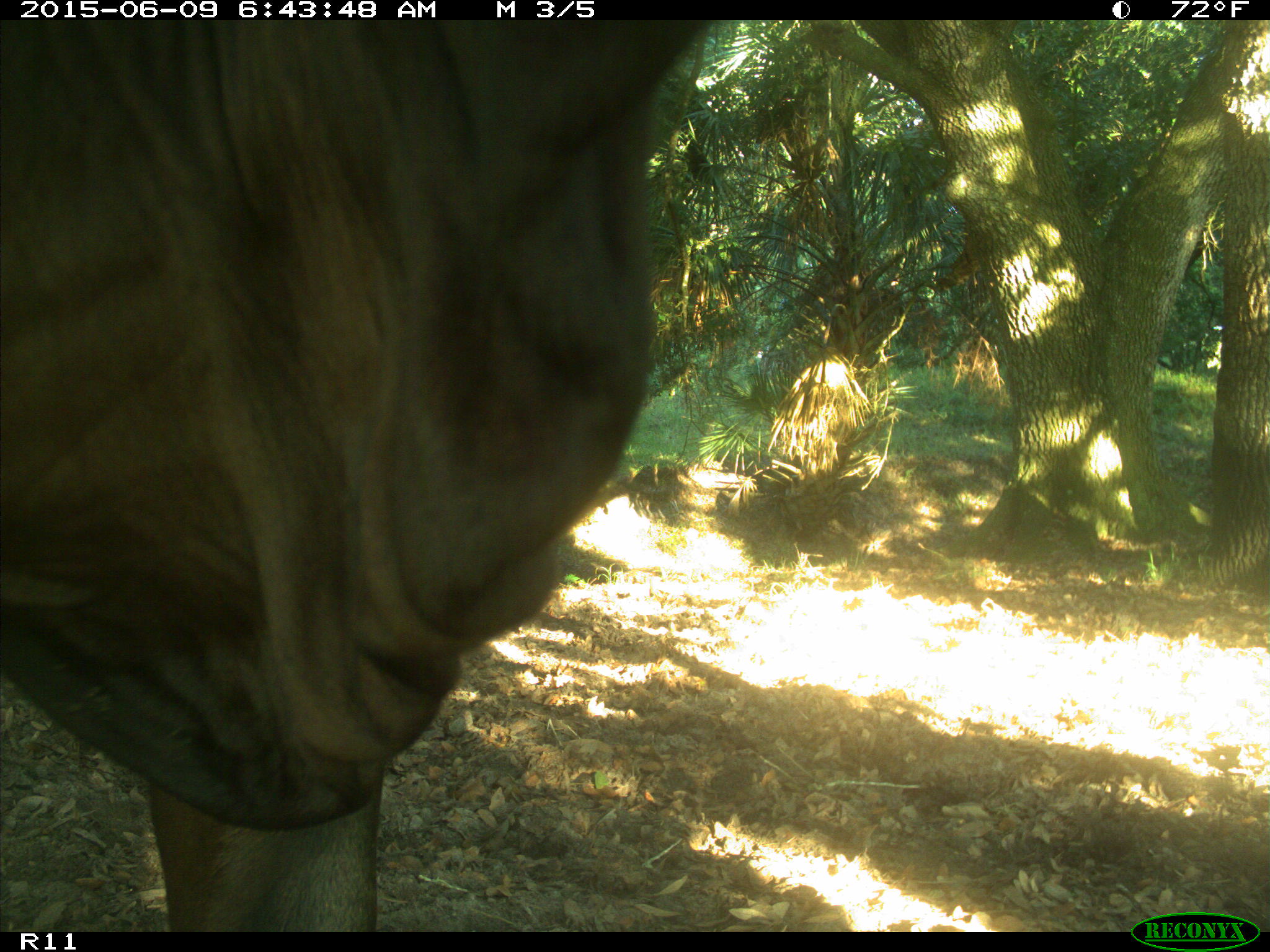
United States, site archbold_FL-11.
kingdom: Animalia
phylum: Chordata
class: Mammalia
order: Artiodactyla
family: Bovidae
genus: Bos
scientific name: Bos taurus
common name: domestic cow